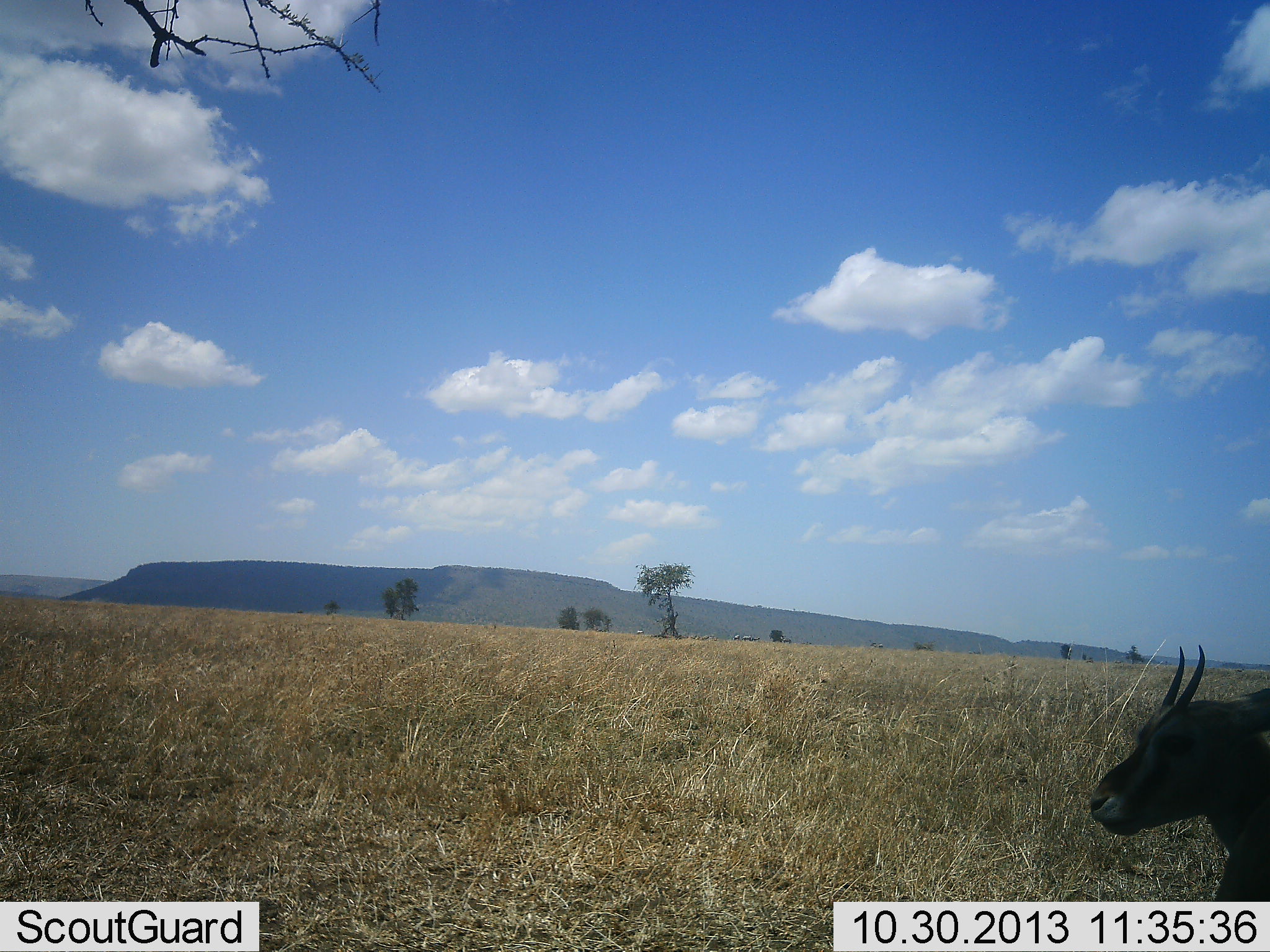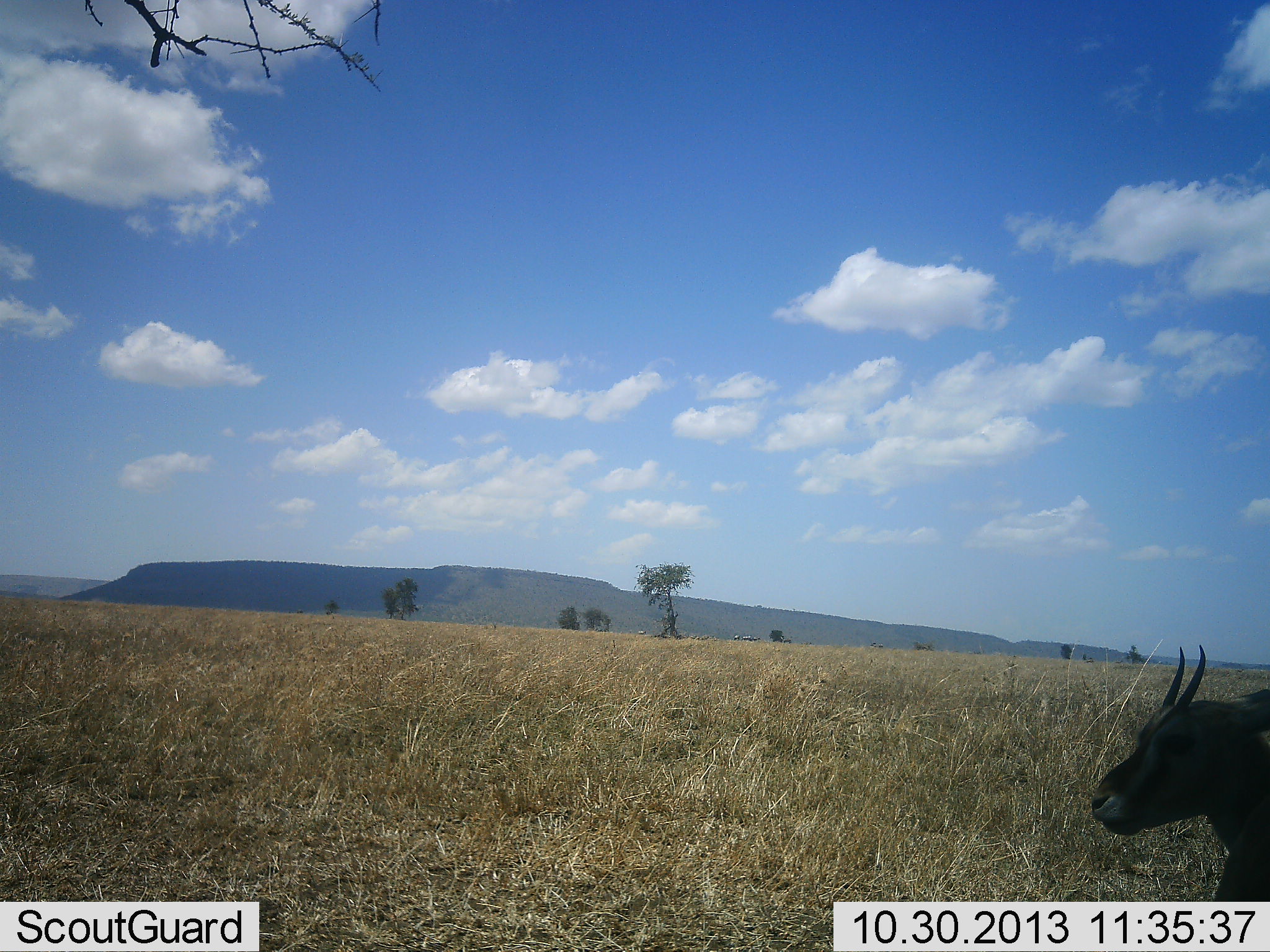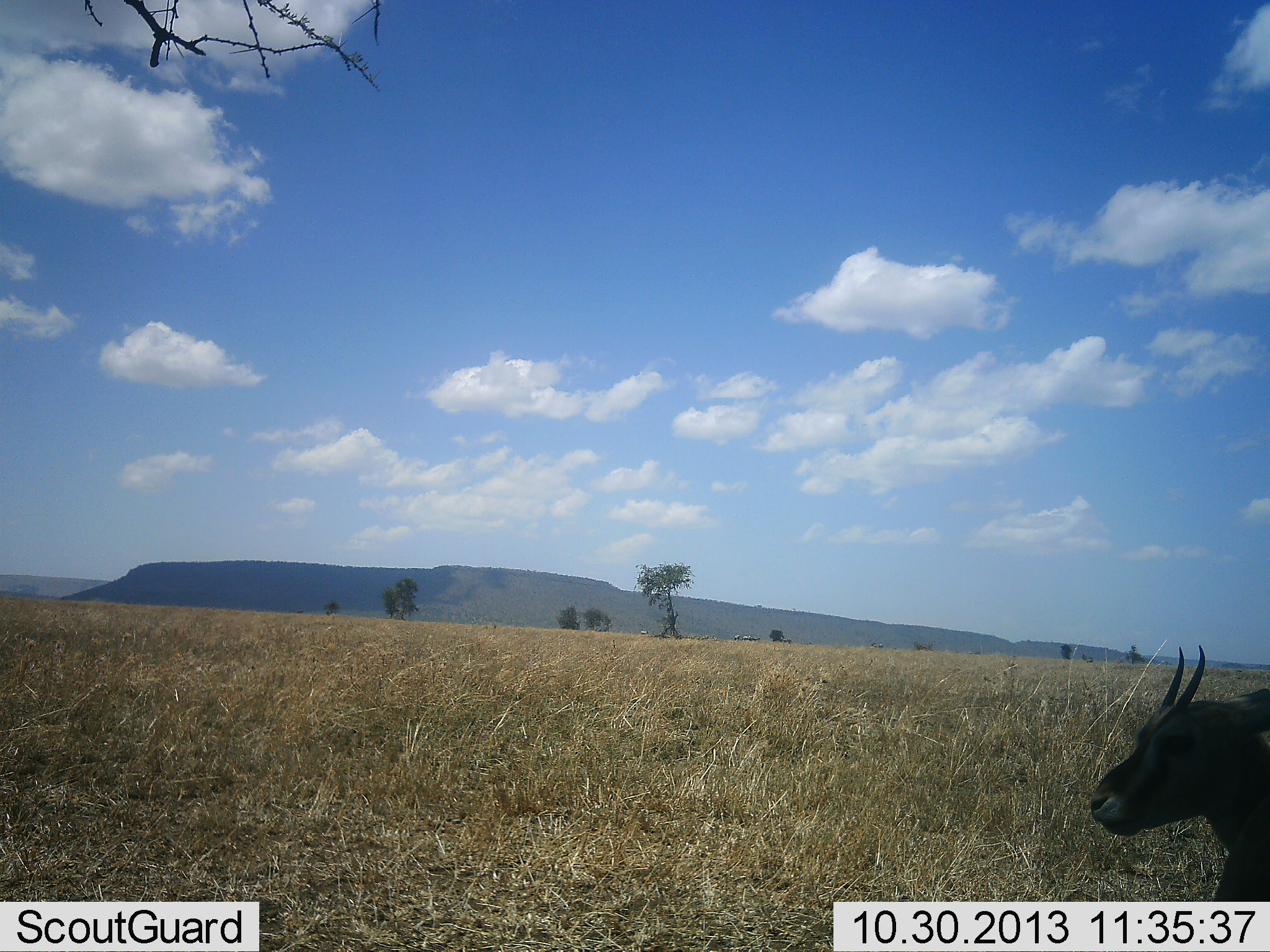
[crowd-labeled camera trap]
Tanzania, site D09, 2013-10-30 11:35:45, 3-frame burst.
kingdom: Animalia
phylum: Chordata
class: Mammalia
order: Artiodactyla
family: Bovidae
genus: Eudorcas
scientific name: Eudorcas thomsonii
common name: thomson's gazelle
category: gazellethomsons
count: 1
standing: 55%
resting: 41%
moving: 9%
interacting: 0%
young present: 0%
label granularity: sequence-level